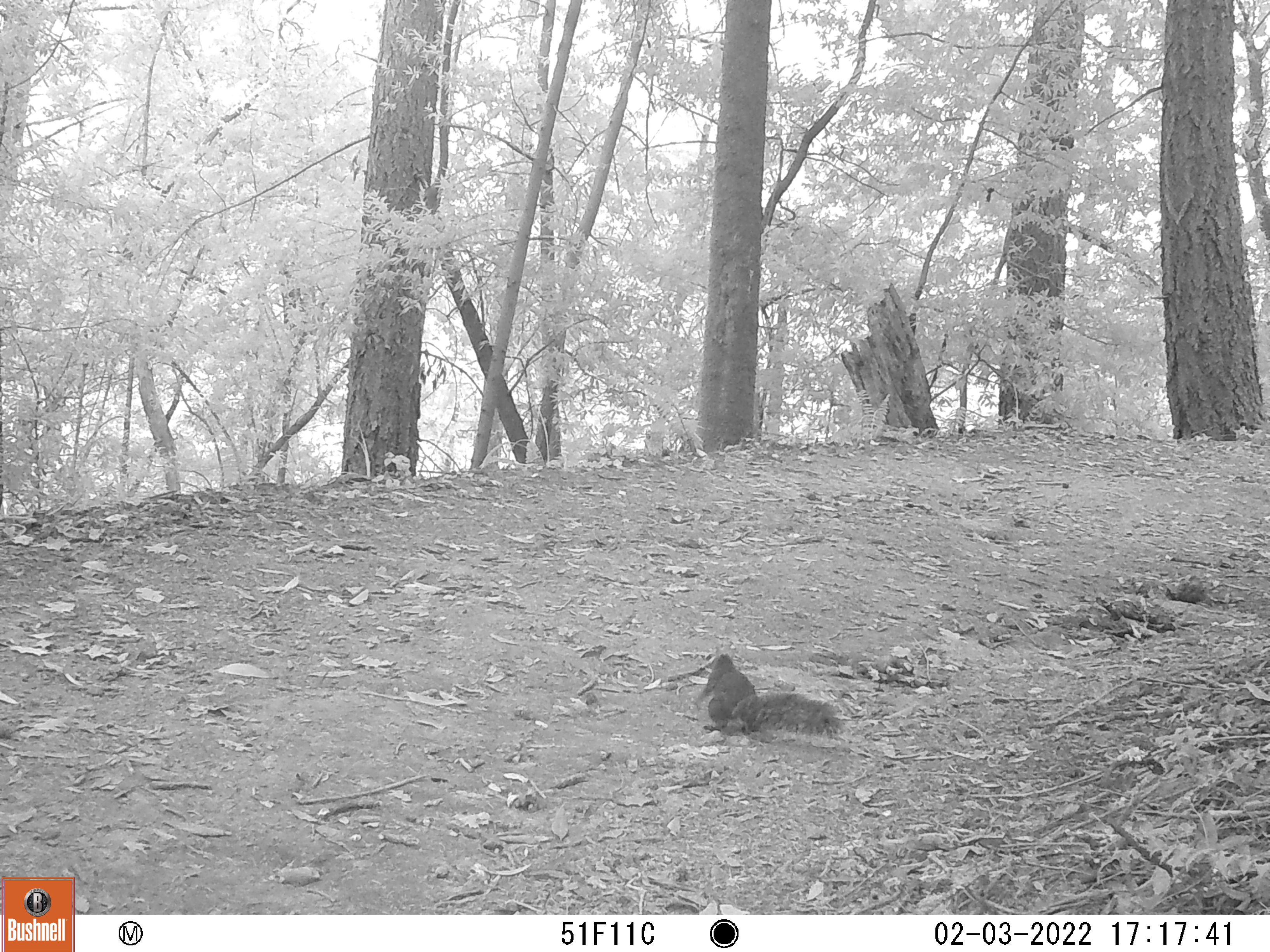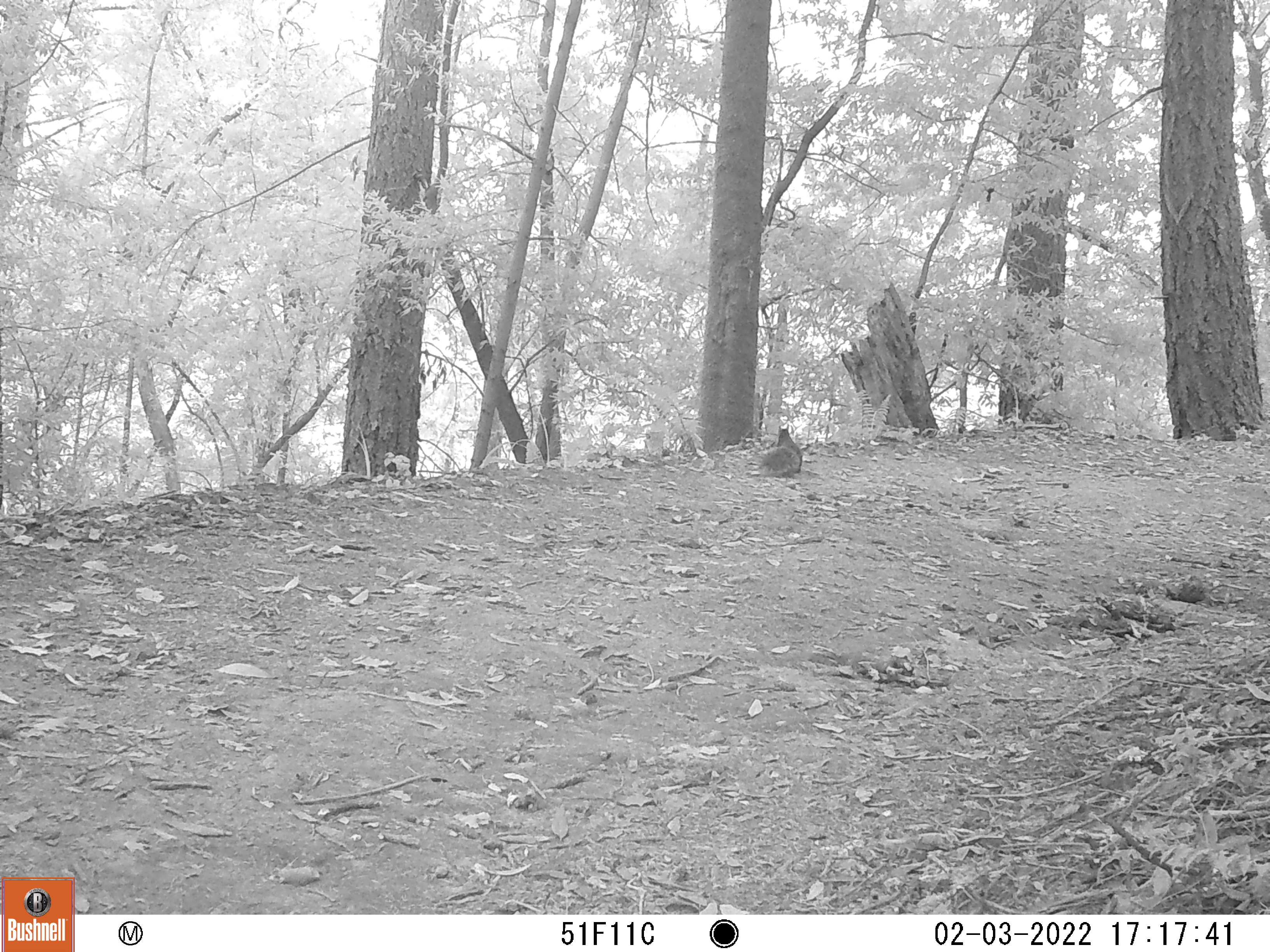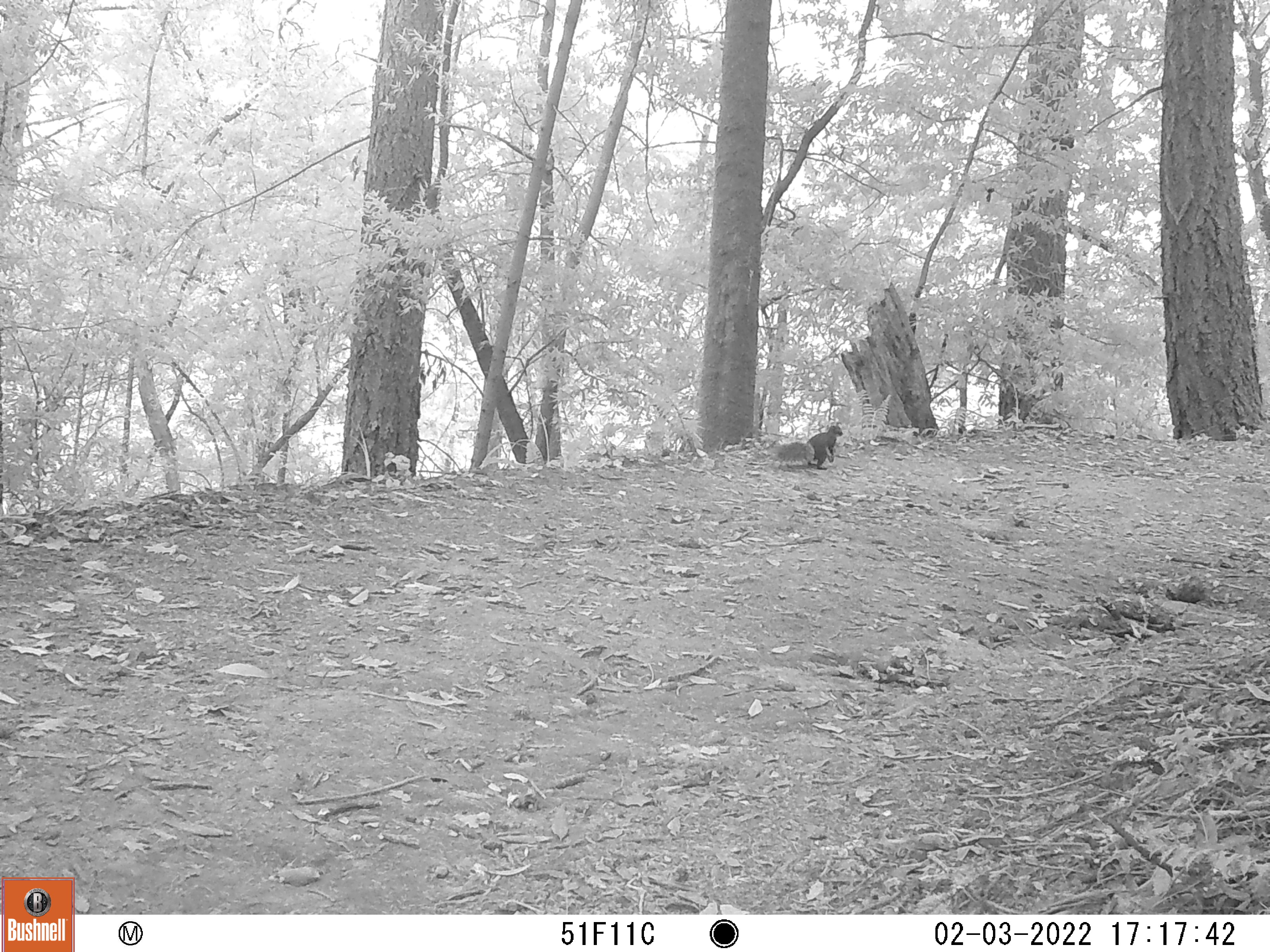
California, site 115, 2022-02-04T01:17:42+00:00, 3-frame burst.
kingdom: Animalia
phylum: Chordata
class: Mammalia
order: Rodentia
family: Sciuridae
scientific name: Sciuridae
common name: squirrel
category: unknown squirrel